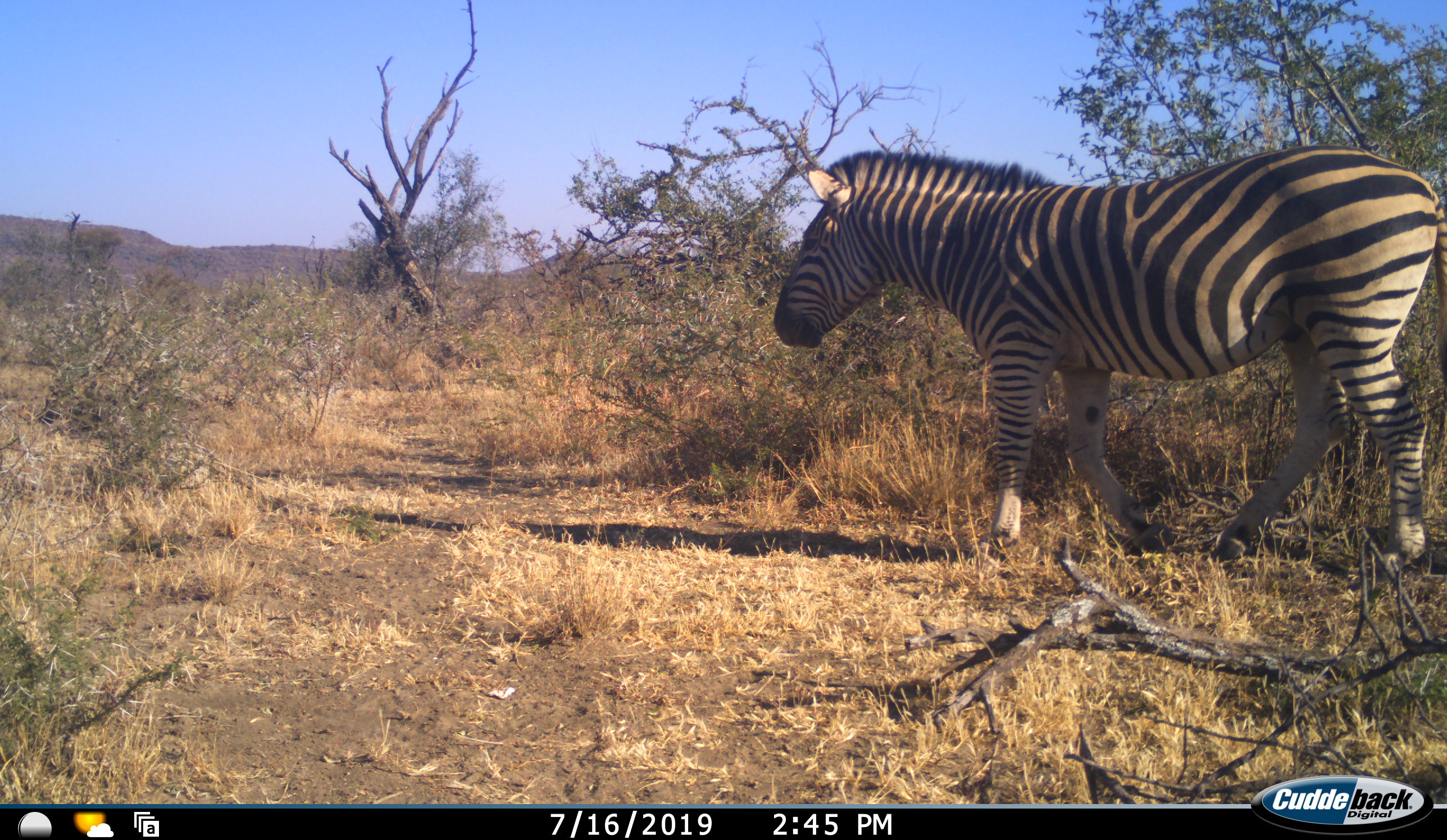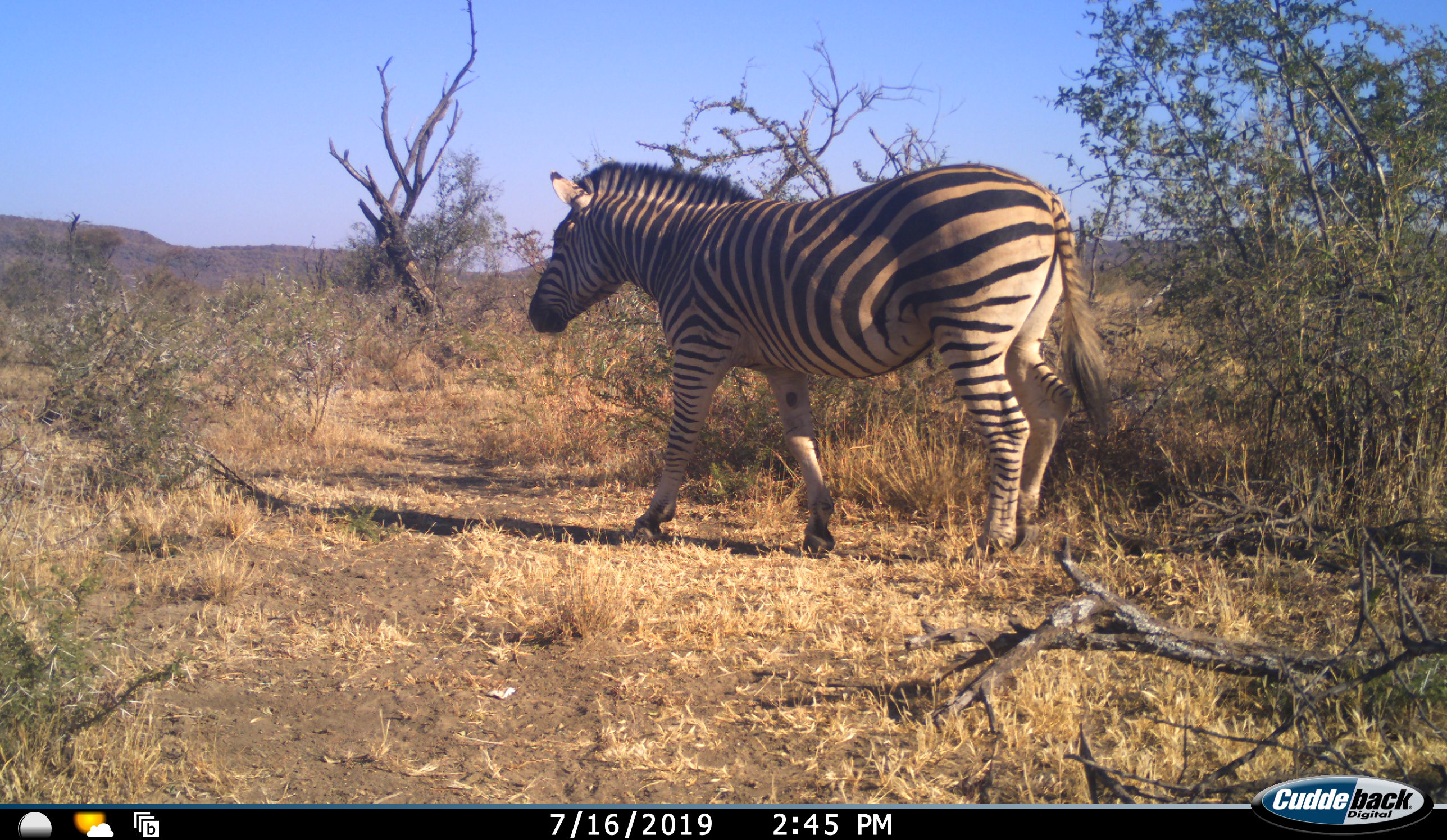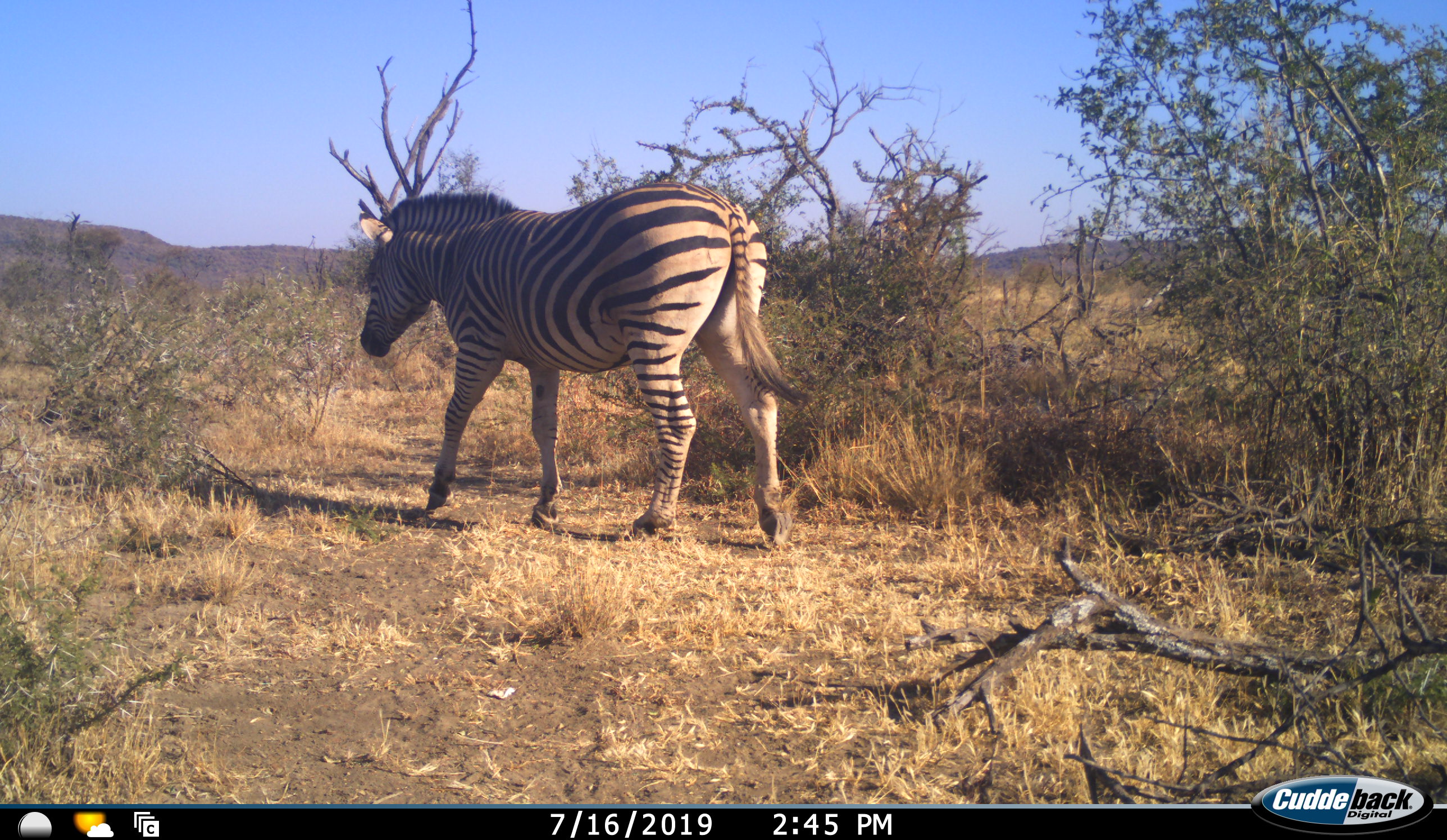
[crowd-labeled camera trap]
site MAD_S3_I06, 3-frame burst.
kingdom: Animalia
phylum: Chordata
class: Mammalia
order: Perissodactyla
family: Equidae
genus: Equus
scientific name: Equus quagga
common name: plains zebra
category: zebraplains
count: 1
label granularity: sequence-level